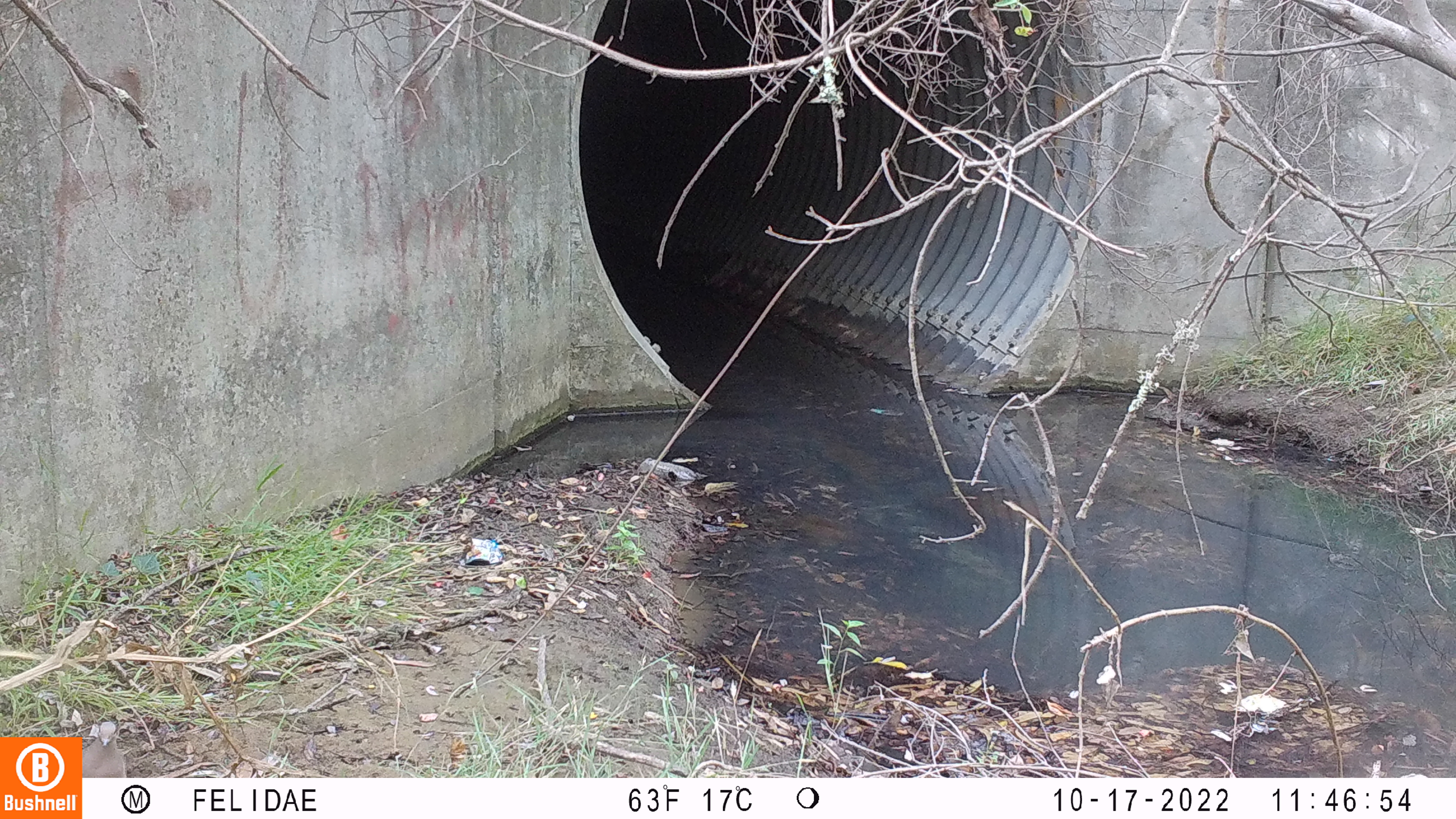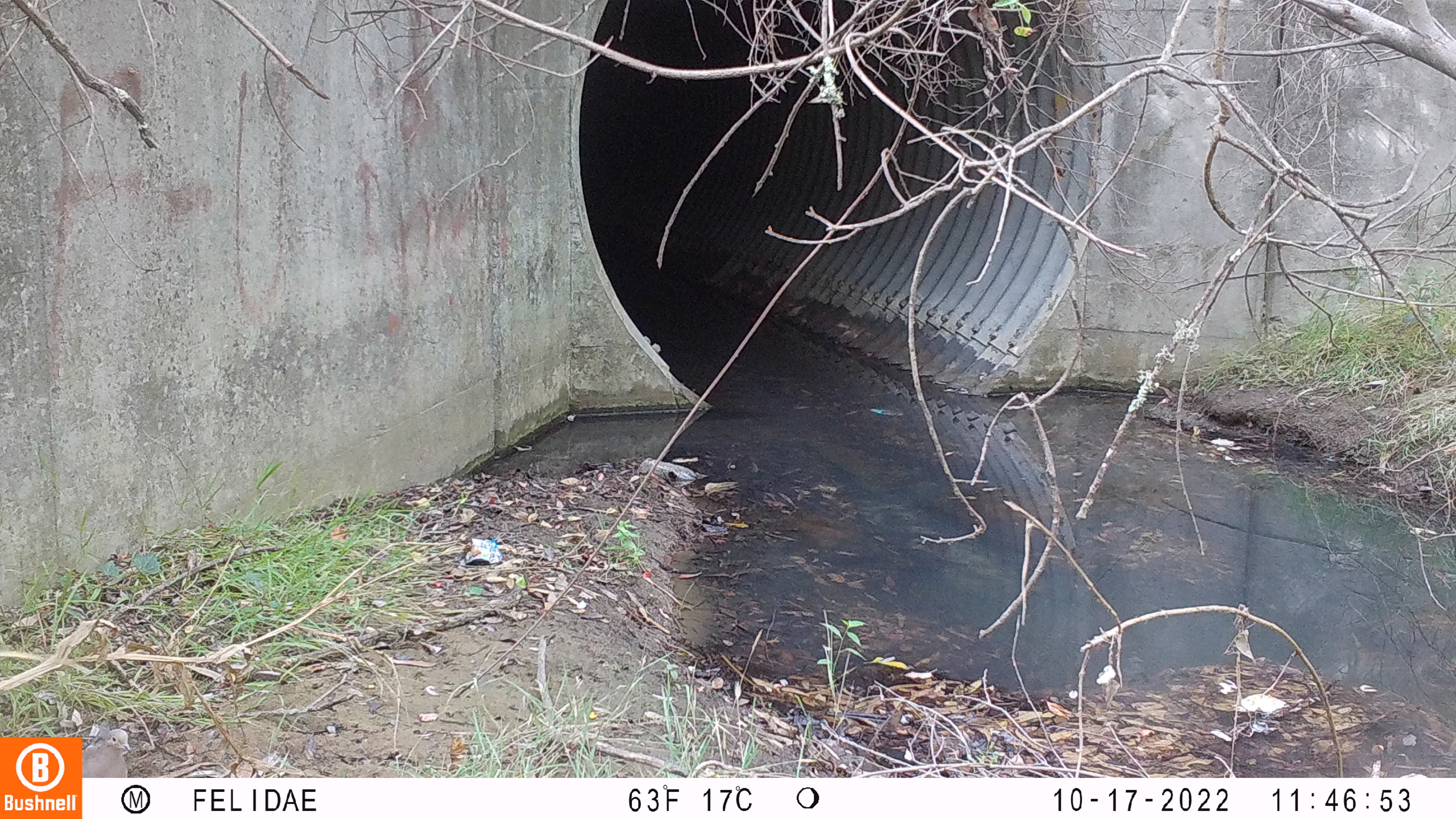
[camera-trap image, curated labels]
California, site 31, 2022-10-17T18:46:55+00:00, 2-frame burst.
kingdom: Animalia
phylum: Chordata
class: Aves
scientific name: Aves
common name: bird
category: unknown bird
Unknown bird (bird) (Aves).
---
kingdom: Animalia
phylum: Chordata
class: Aves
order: Columbiformes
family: Columbidae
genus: Zenaida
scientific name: Zenaida macroura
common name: mourning dove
Mourning dove (Zenaida macroura).